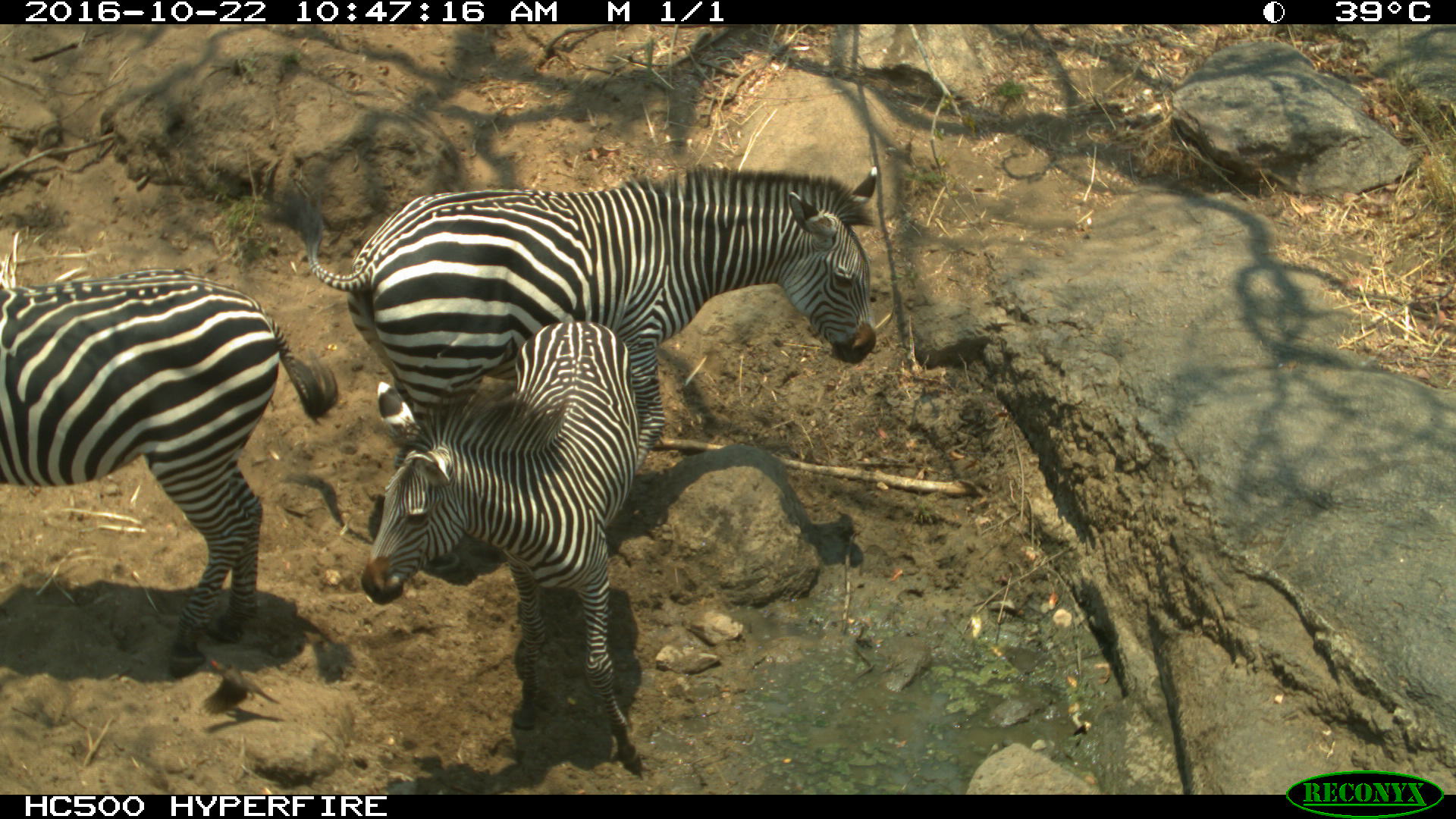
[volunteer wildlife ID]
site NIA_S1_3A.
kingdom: Animalia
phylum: Chordata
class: Mammalia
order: Perissodactyla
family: Equidae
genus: Equus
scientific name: Equus quagga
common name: plains zebra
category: zebraplains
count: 3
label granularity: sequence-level